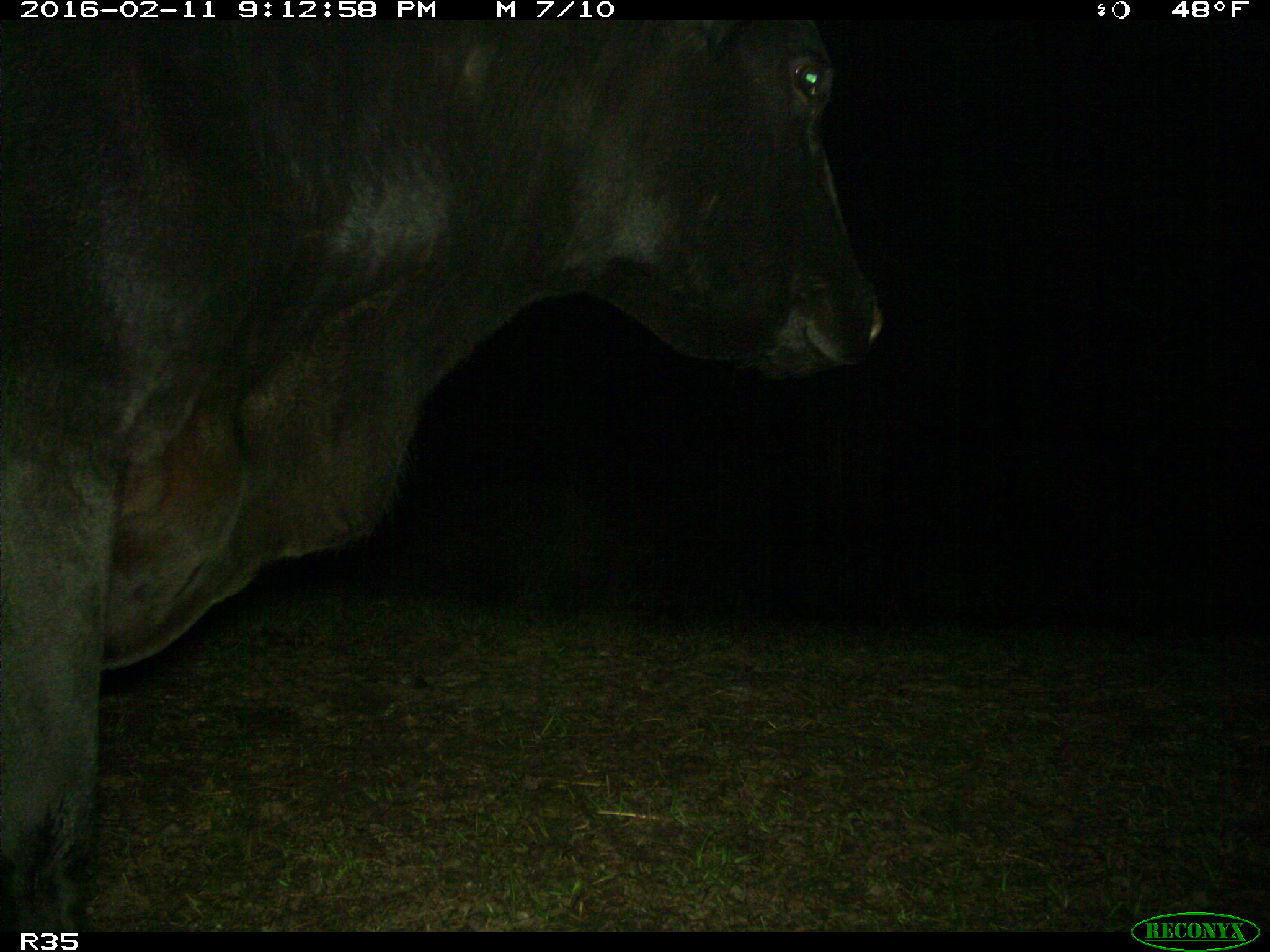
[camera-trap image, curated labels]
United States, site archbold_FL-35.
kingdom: Animalia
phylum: Chordata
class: Mammalia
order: Artiodactyla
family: Bovidae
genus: Bos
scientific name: Bos taurus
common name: domestic cow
Bos taurus (domestic cow).